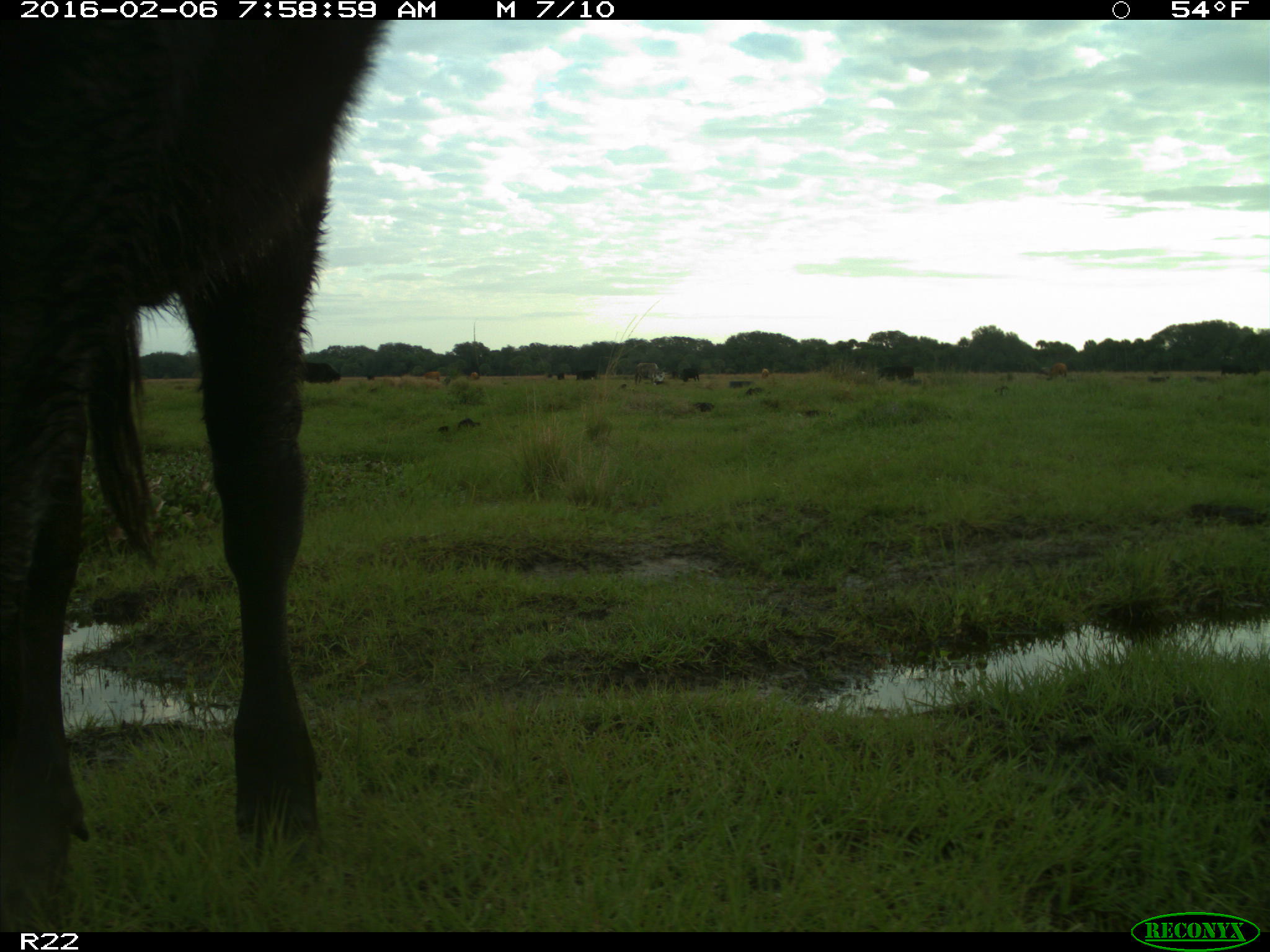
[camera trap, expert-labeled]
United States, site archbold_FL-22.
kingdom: Animalia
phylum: Chordata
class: Mammalia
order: Artiodactyla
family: Bovidae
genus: Bos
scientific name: Bos taurus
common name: domestic cow